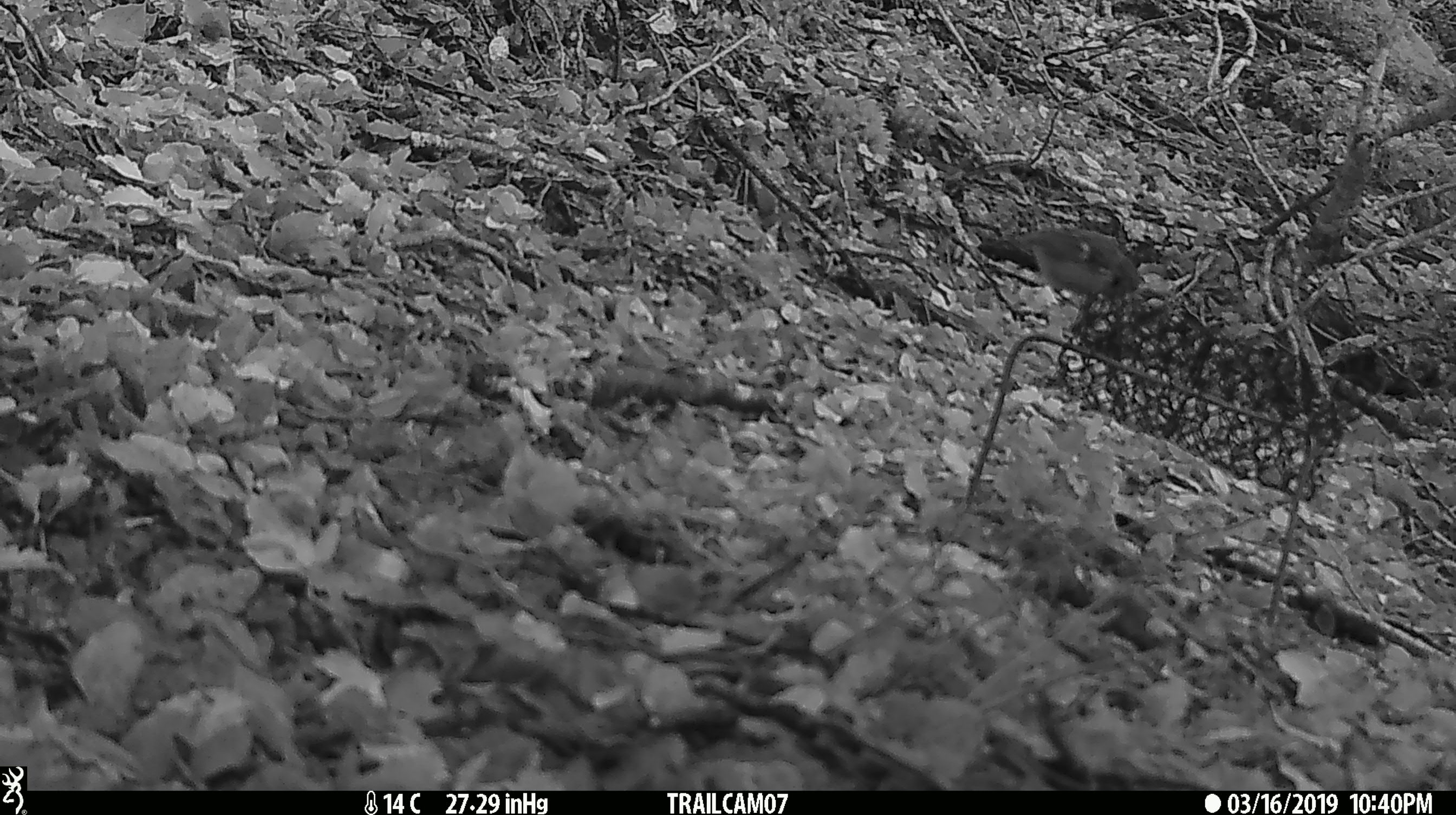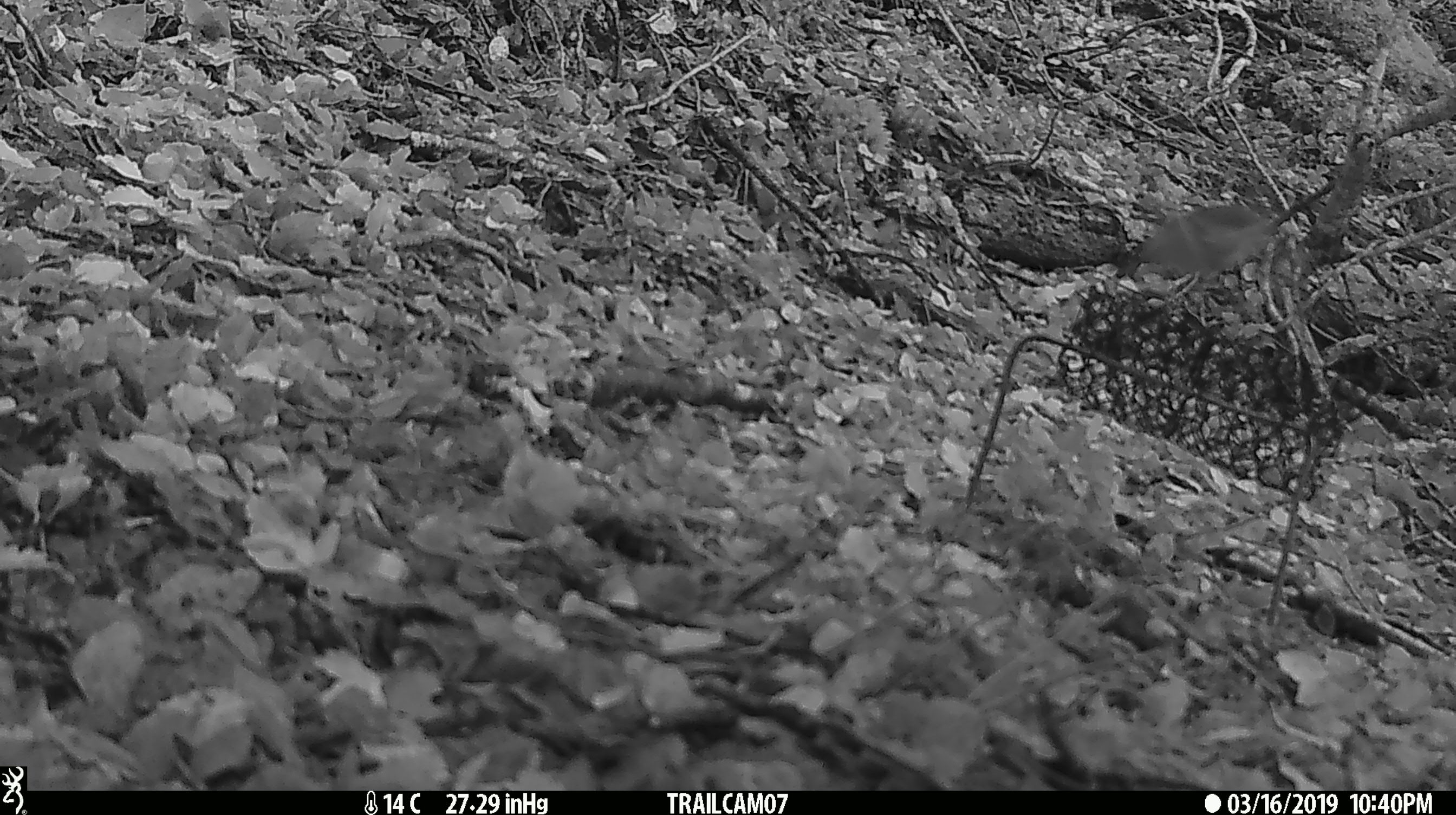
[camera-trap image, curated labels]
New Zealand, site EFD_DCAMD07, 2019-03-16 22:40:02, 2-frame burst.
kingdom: Animalia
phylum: Chordata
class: Aves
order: Passeriformes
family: Acanthisittidae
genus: Acanthisitta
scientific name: Acanthisitta chloris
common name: rifleman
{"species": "rifleman (Acanthisitta chloris)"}